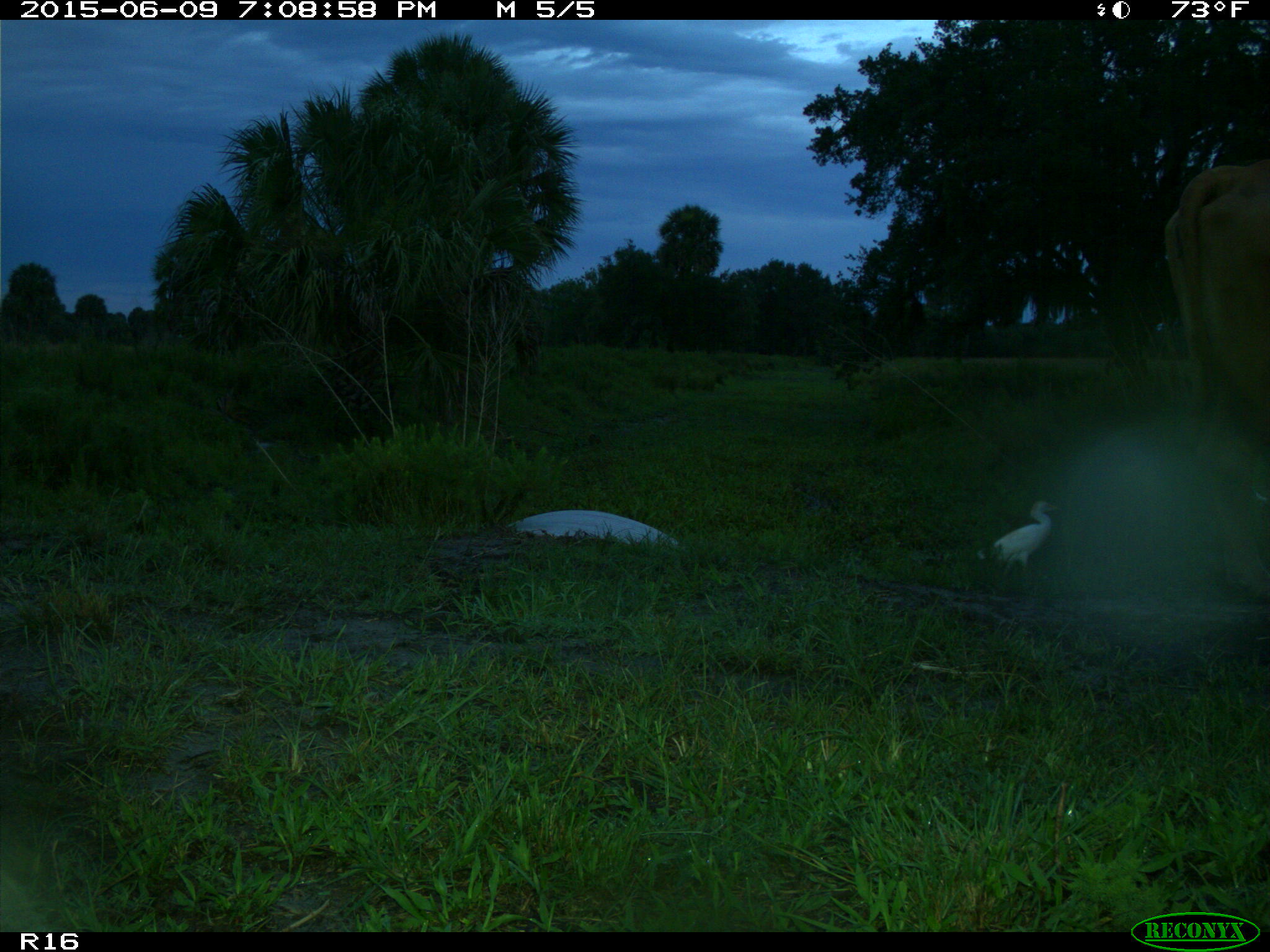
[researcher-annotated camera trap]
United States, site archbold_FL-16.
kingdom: Animalia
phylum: Chordata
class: Mammalia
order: Artiodactyla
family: Bovidae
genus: Bos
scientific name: Bos taurus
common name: domestic cow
Bos taurus (domestic cow).